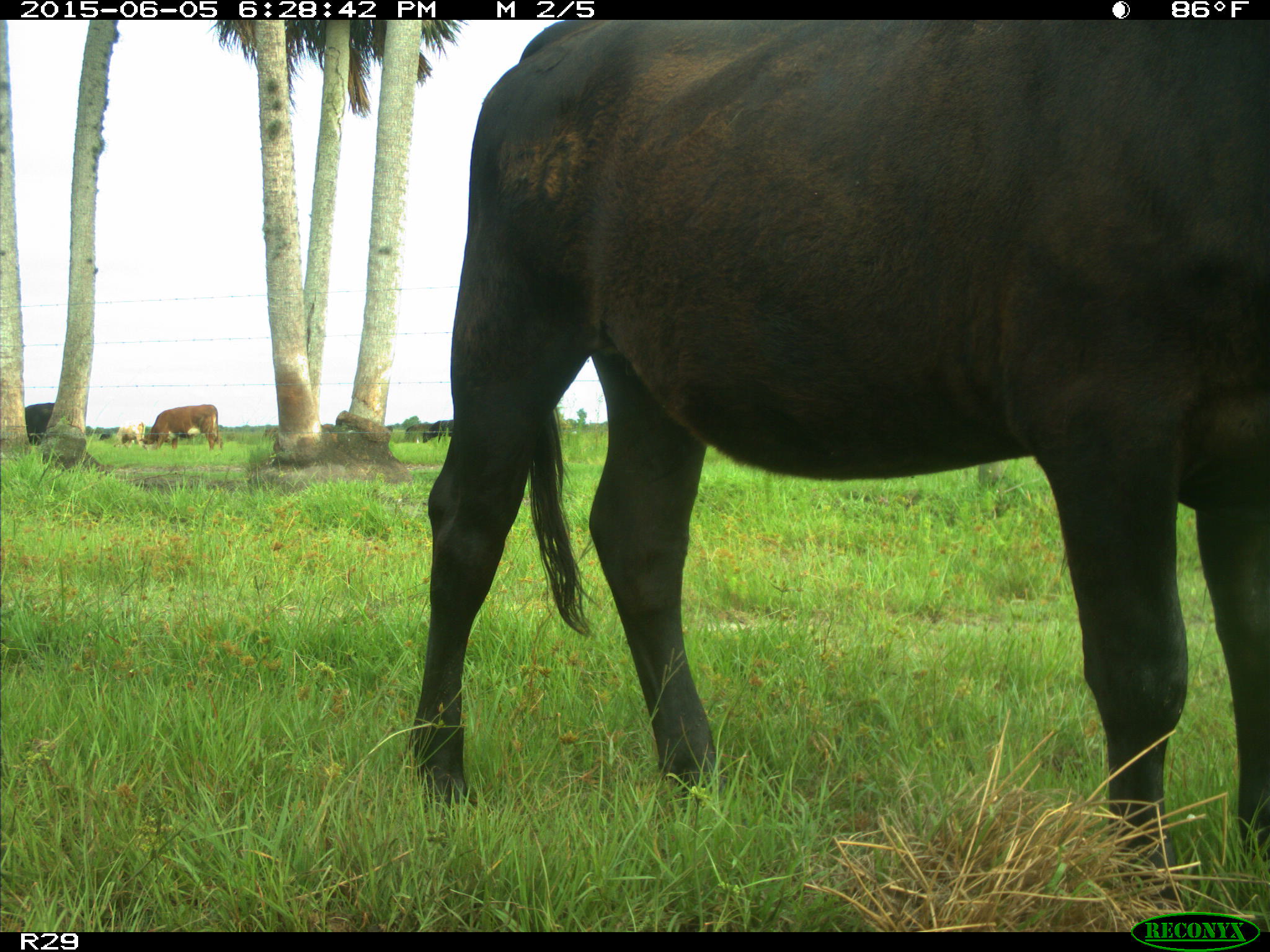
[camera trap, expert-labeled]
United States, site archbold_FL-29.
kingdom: Animalia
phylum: Chordata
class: Mammalia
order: Artiodactyla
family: Bovidae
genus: Bos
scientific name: Bos taurus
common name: domestic cow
Bos taurus (domestic cow).